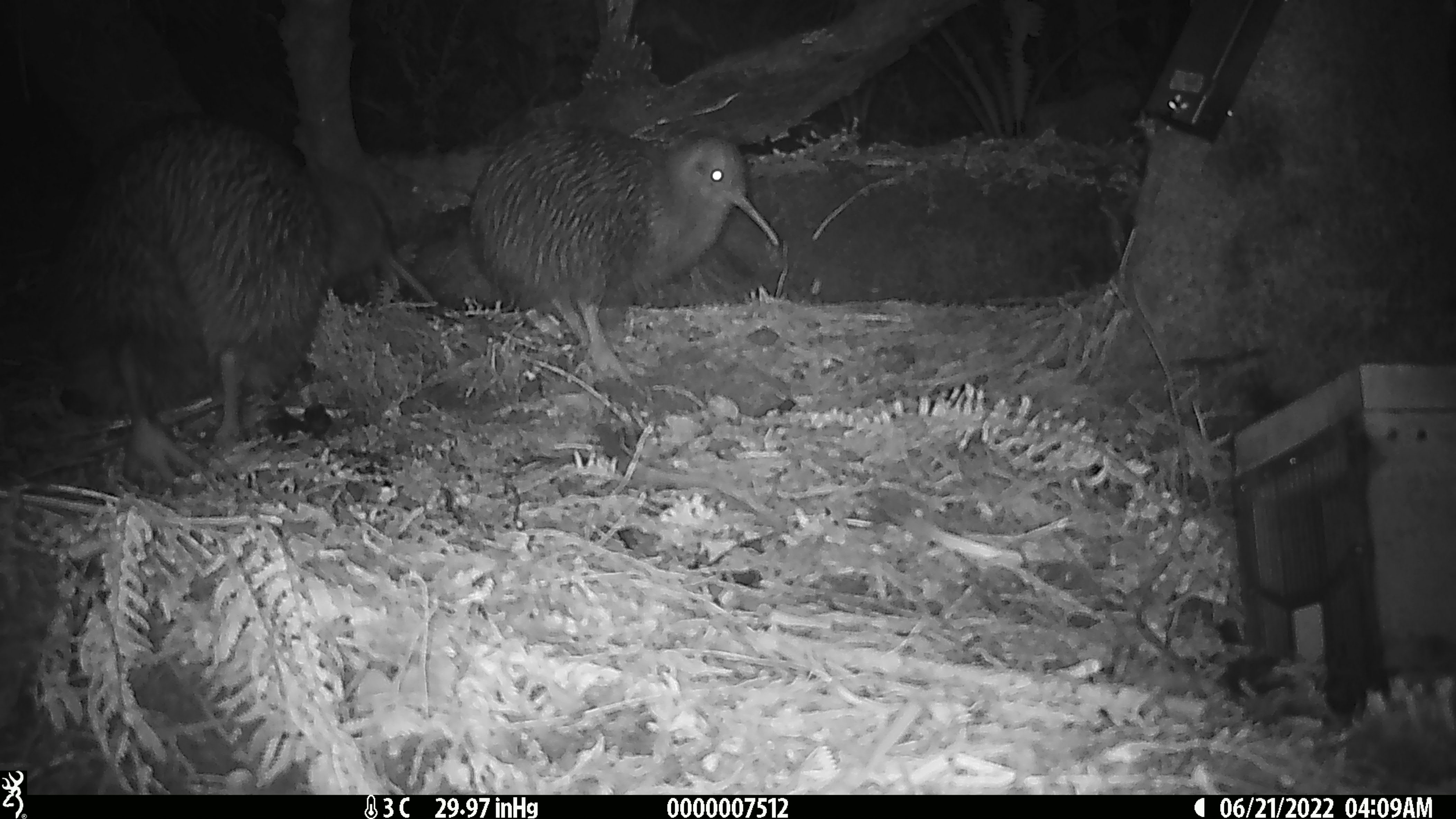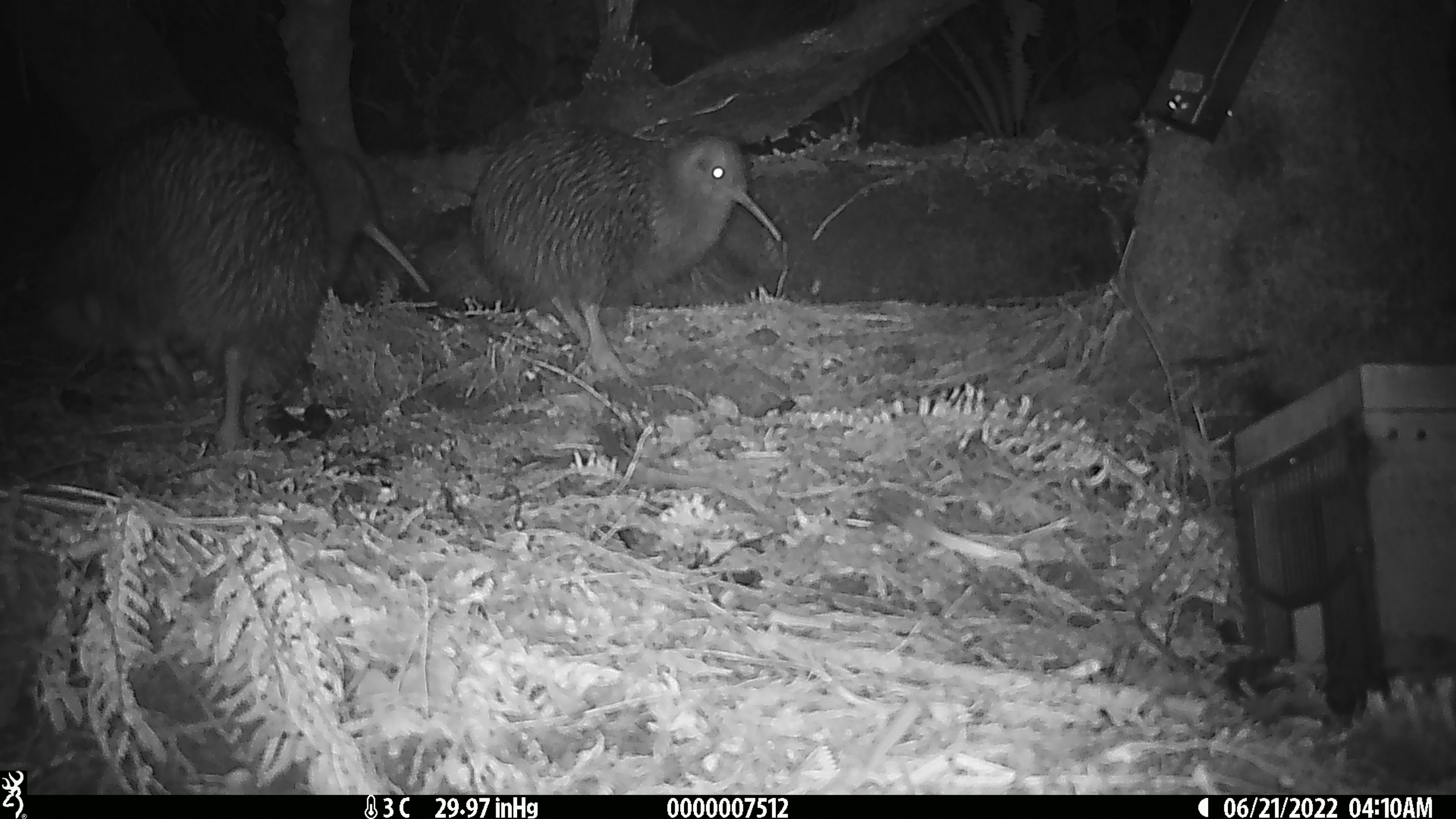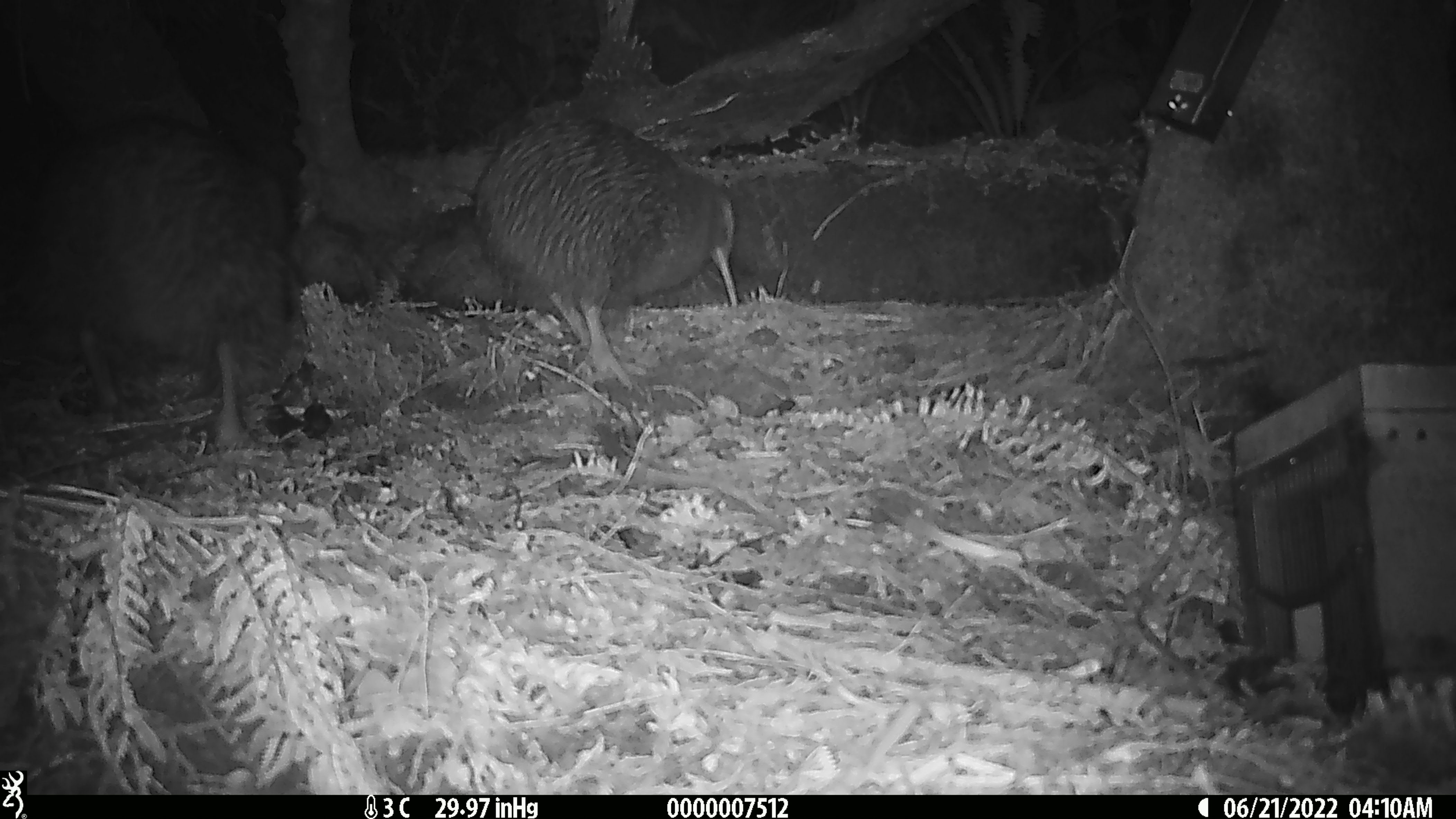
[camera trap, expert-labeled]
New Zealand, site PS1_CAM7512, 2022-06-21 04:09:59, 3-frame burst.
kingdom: Animalia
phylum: Chordata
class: Aves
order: Apterygiformes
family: Apterygidae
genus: Apteryx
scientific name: Apteryx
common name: kiwi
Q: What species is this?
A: Kiwi (Apteryx).